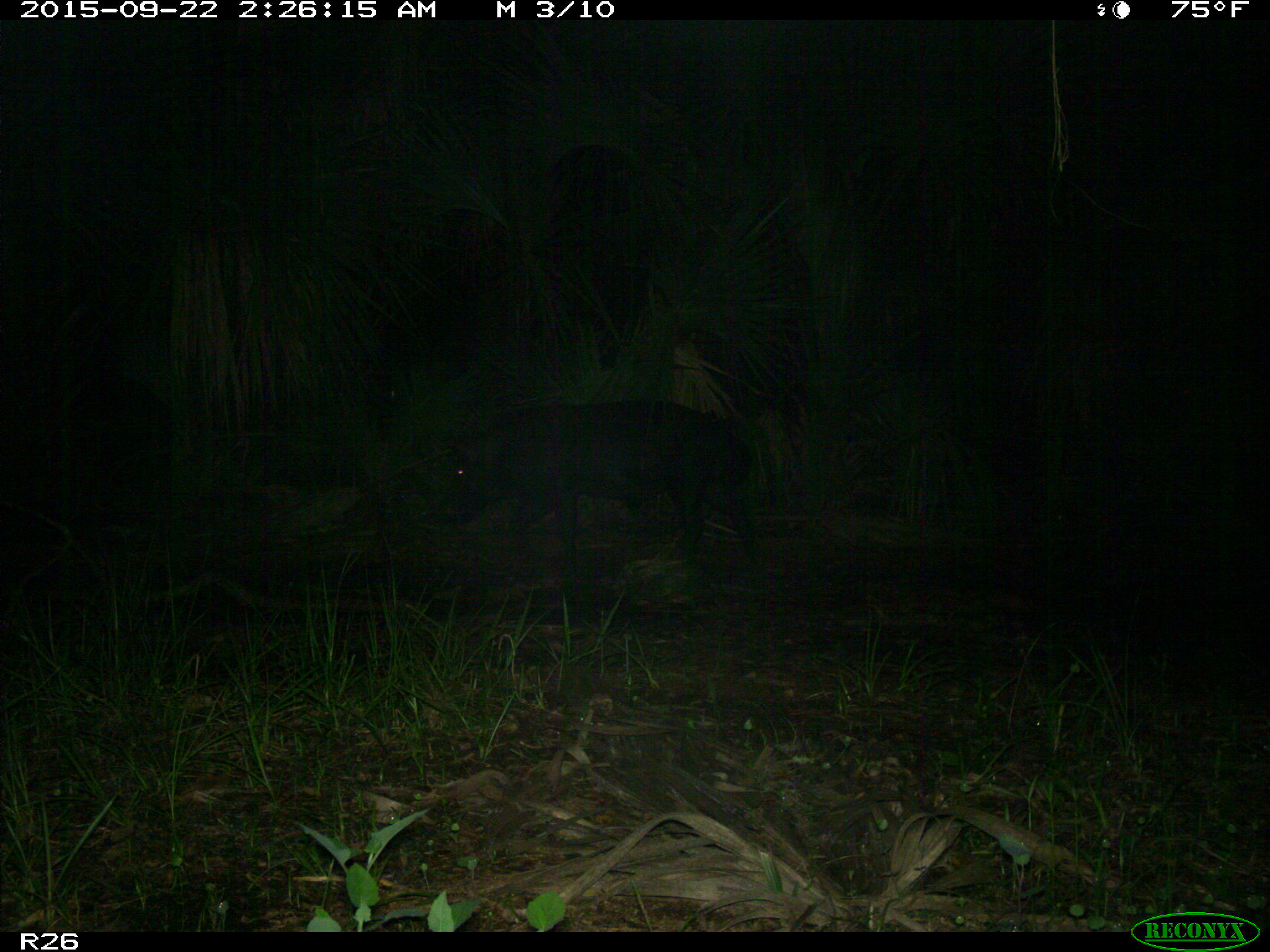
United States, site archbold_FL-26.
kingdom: Animalia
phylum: Chordata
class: Mammalia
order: Artiodactyla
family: Suidae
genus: Sus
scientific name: Sus scrofa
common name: wild boar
Sus scrofa (wild boar).